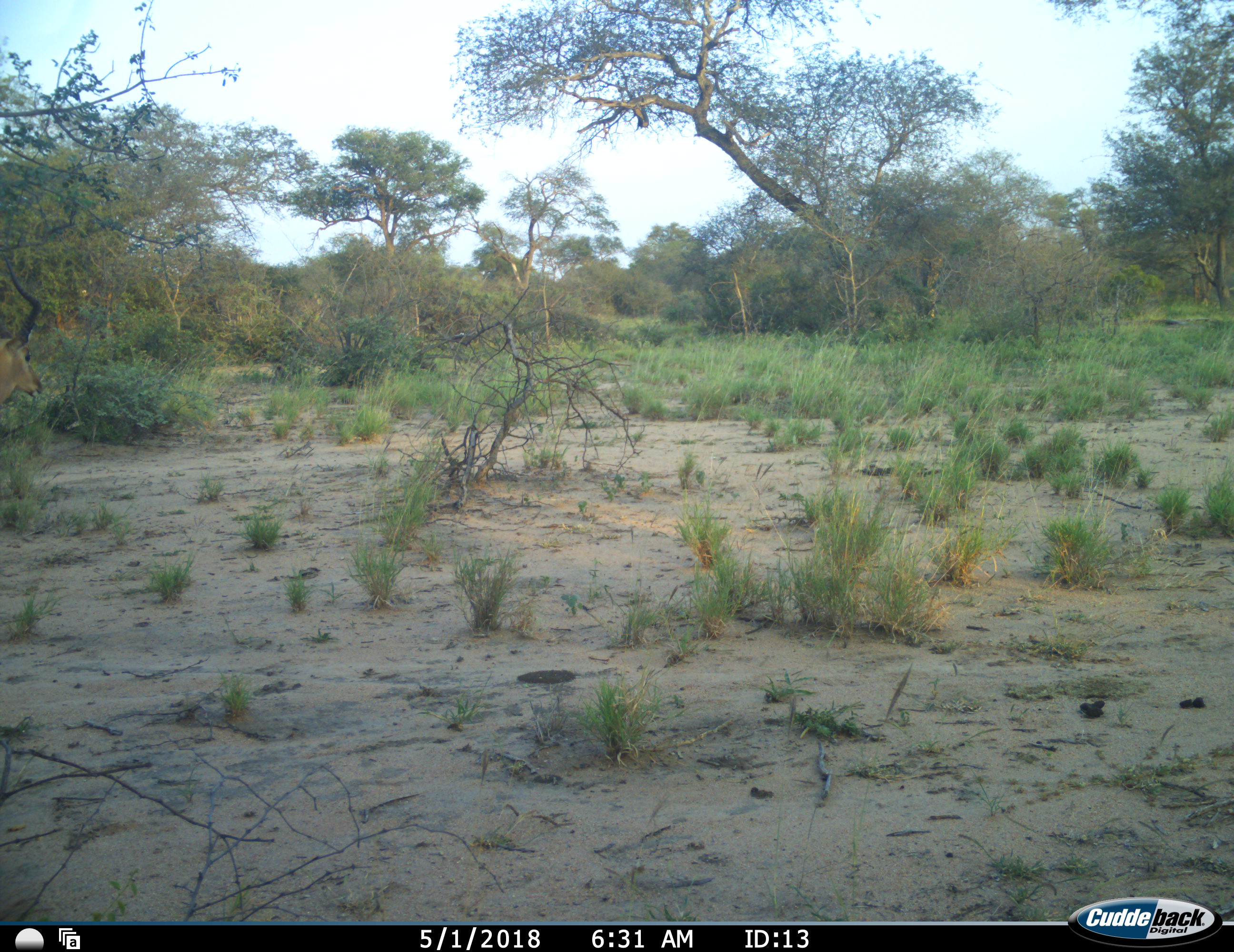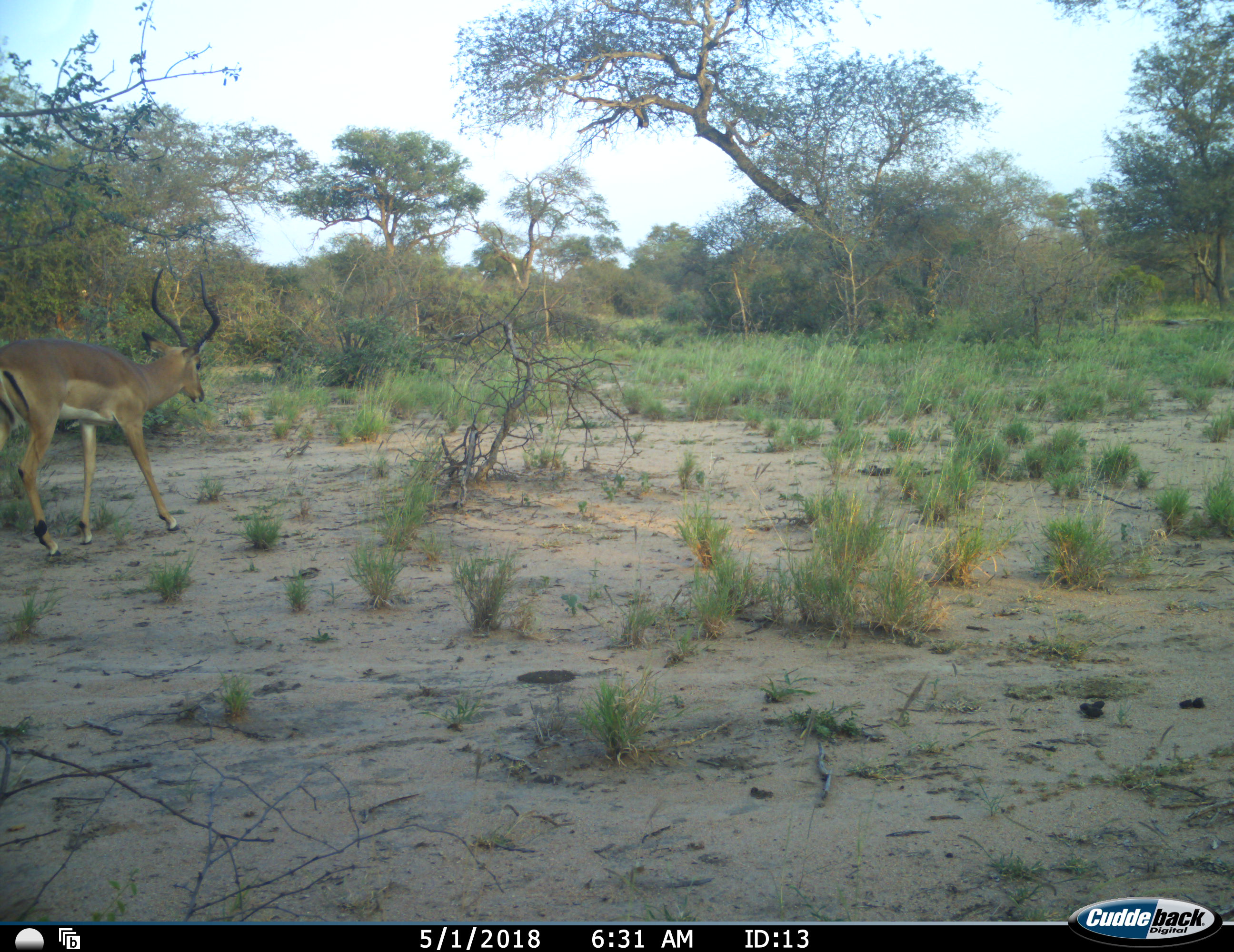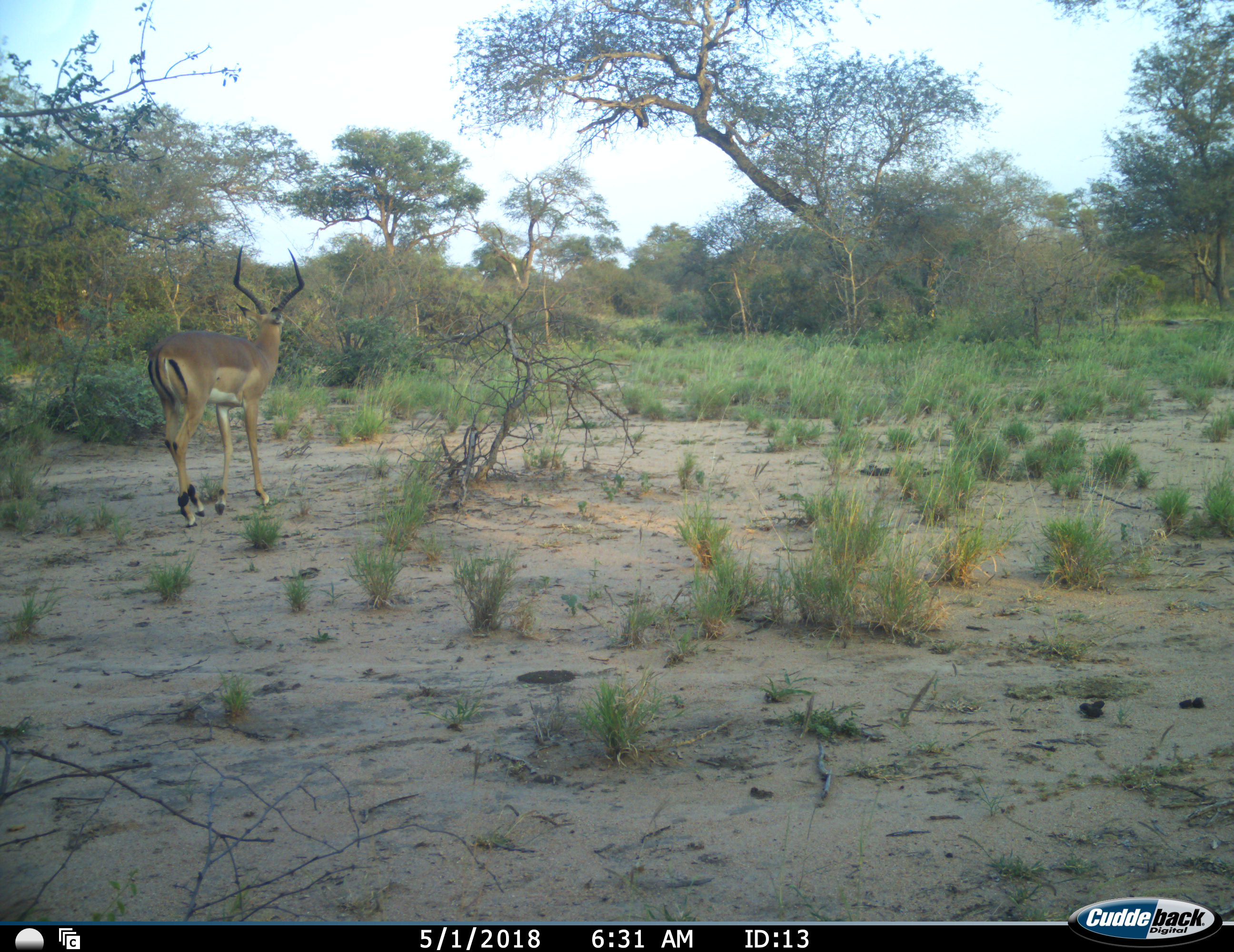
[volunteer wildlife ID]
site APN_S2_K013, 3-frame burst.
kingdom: Animalia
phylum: Chordata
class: Mammalia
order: Artiodactyla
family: Bovidae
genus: Aepyceros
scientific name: Aepyceros melampus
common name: impala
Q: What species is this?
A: Impala (Aepyceros melampus).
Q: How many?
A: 1.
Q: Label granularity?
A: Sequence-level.